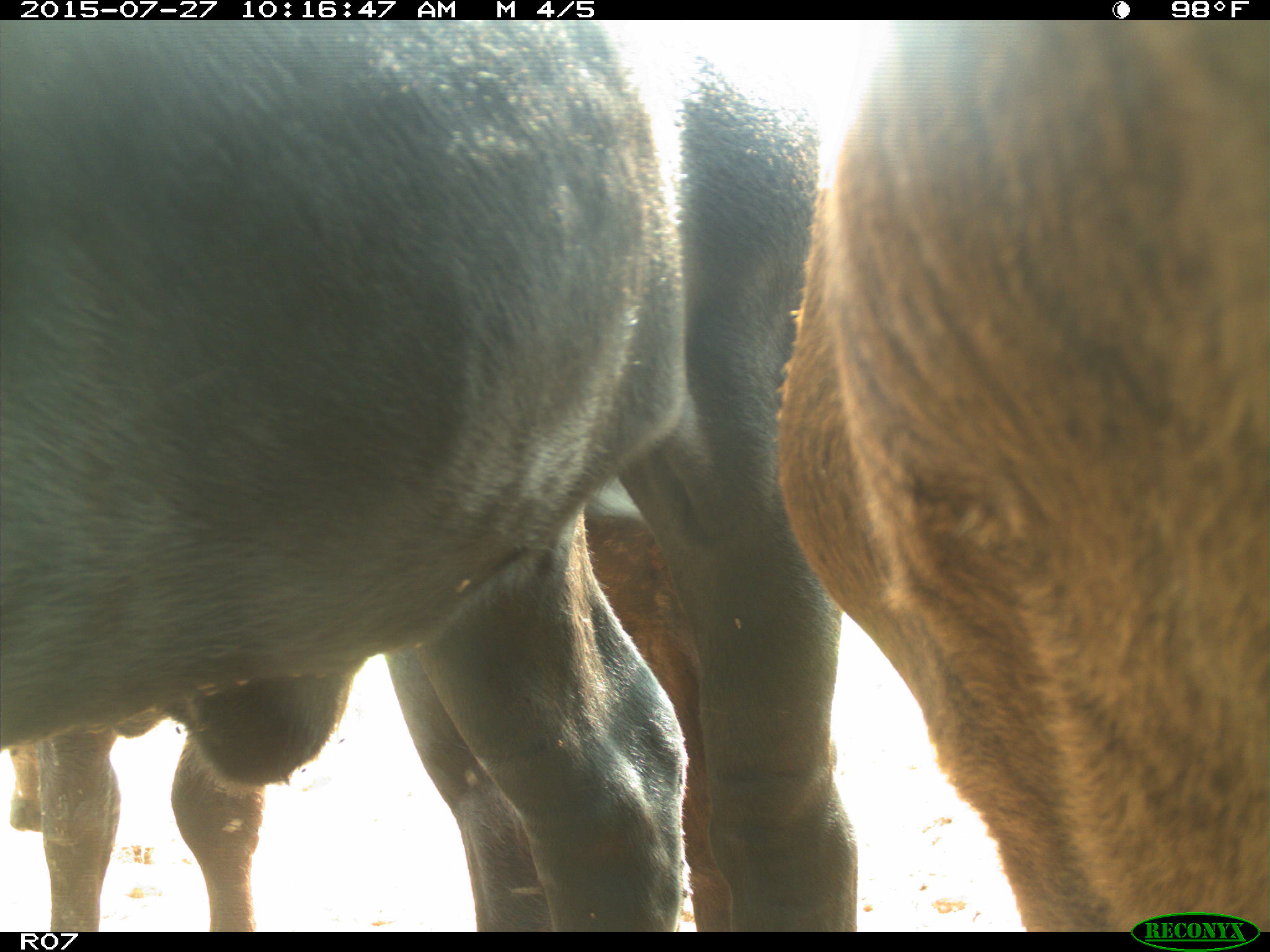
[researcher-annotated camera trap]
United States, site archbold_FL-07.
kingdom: Animalia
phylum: Chordata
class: Mammalia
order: Artiodactyla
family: Bovidae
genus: Bos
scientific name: Bos taurus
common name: domestic cow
Bos taurus (domestic cow).